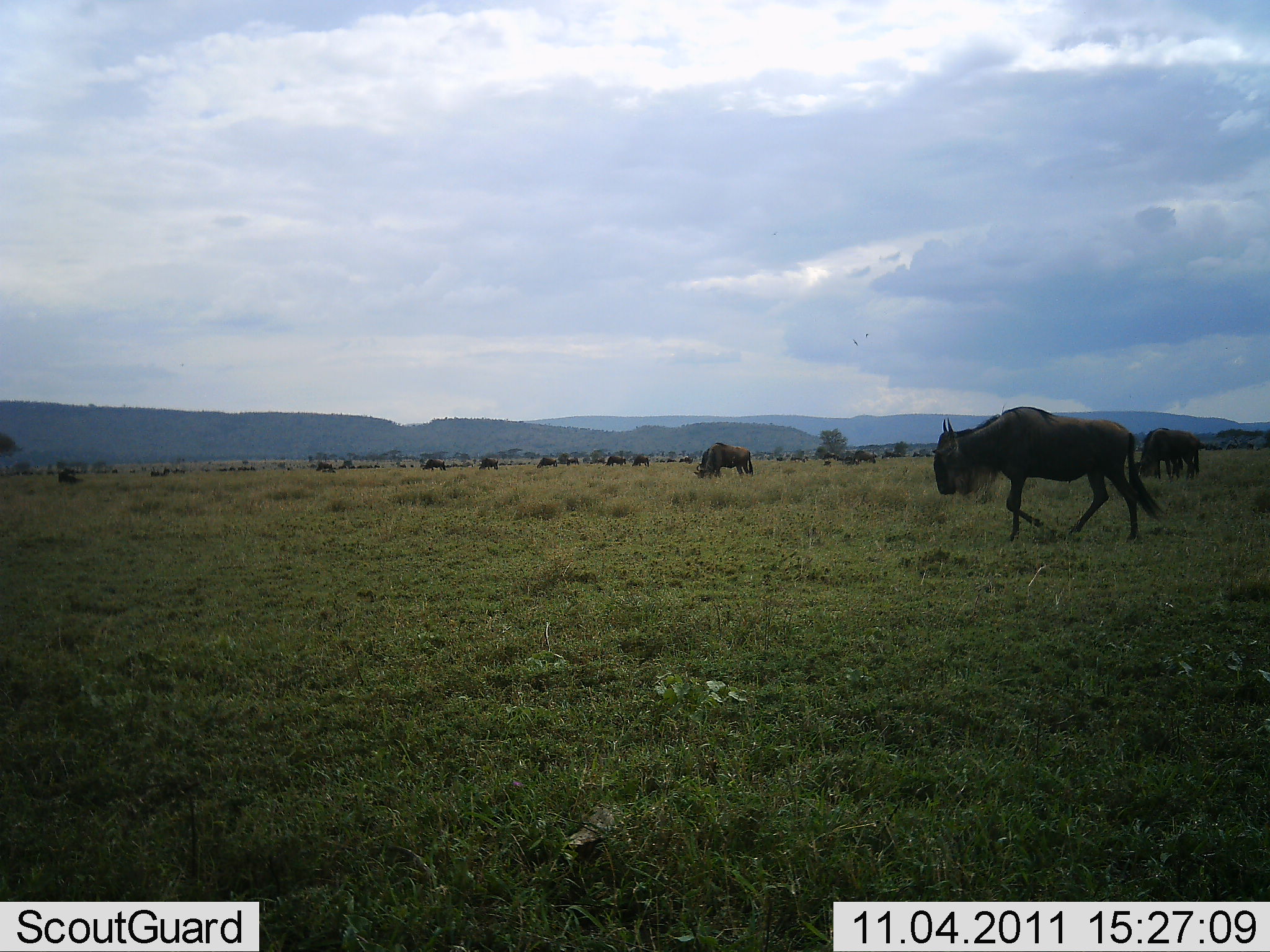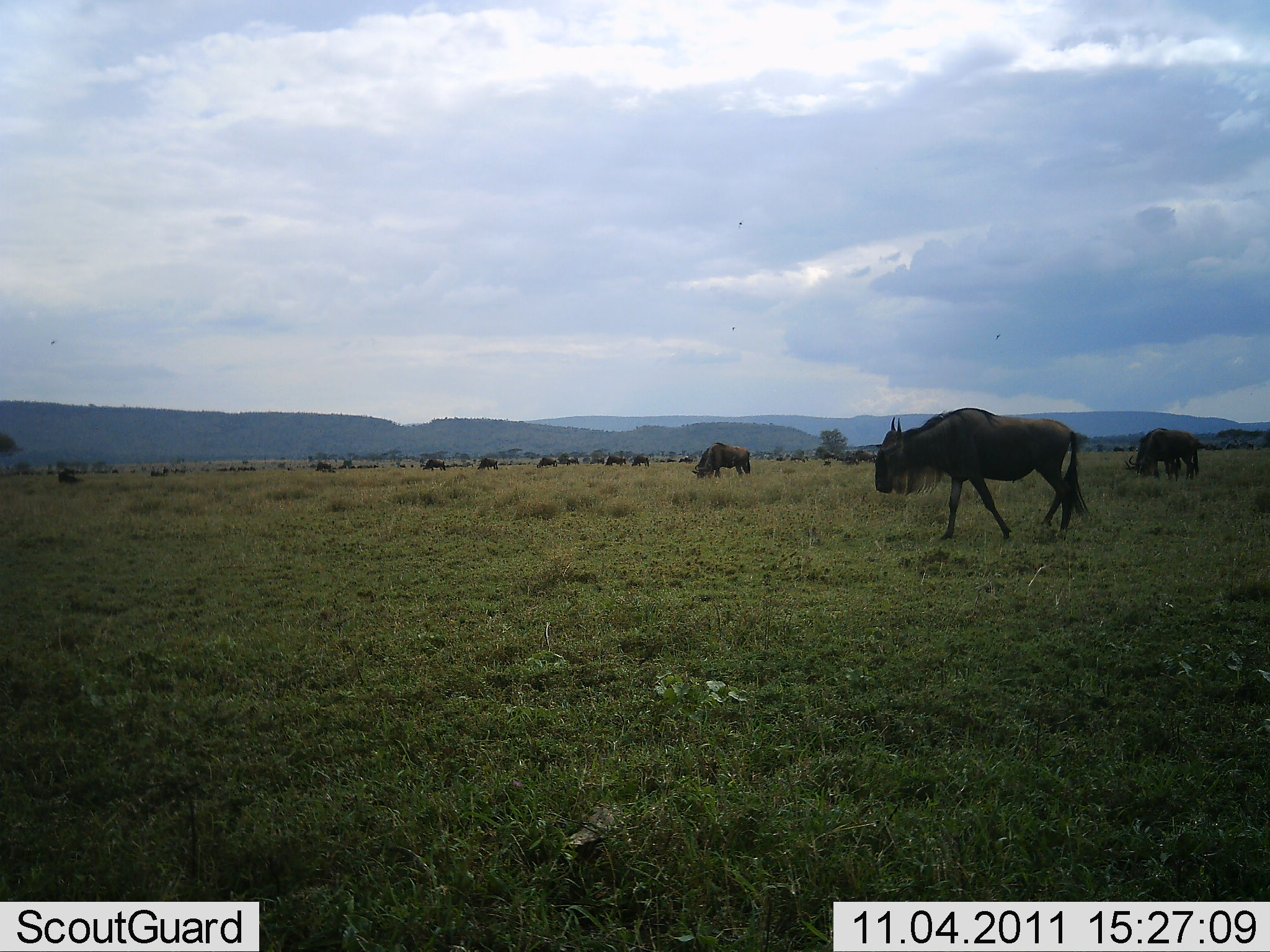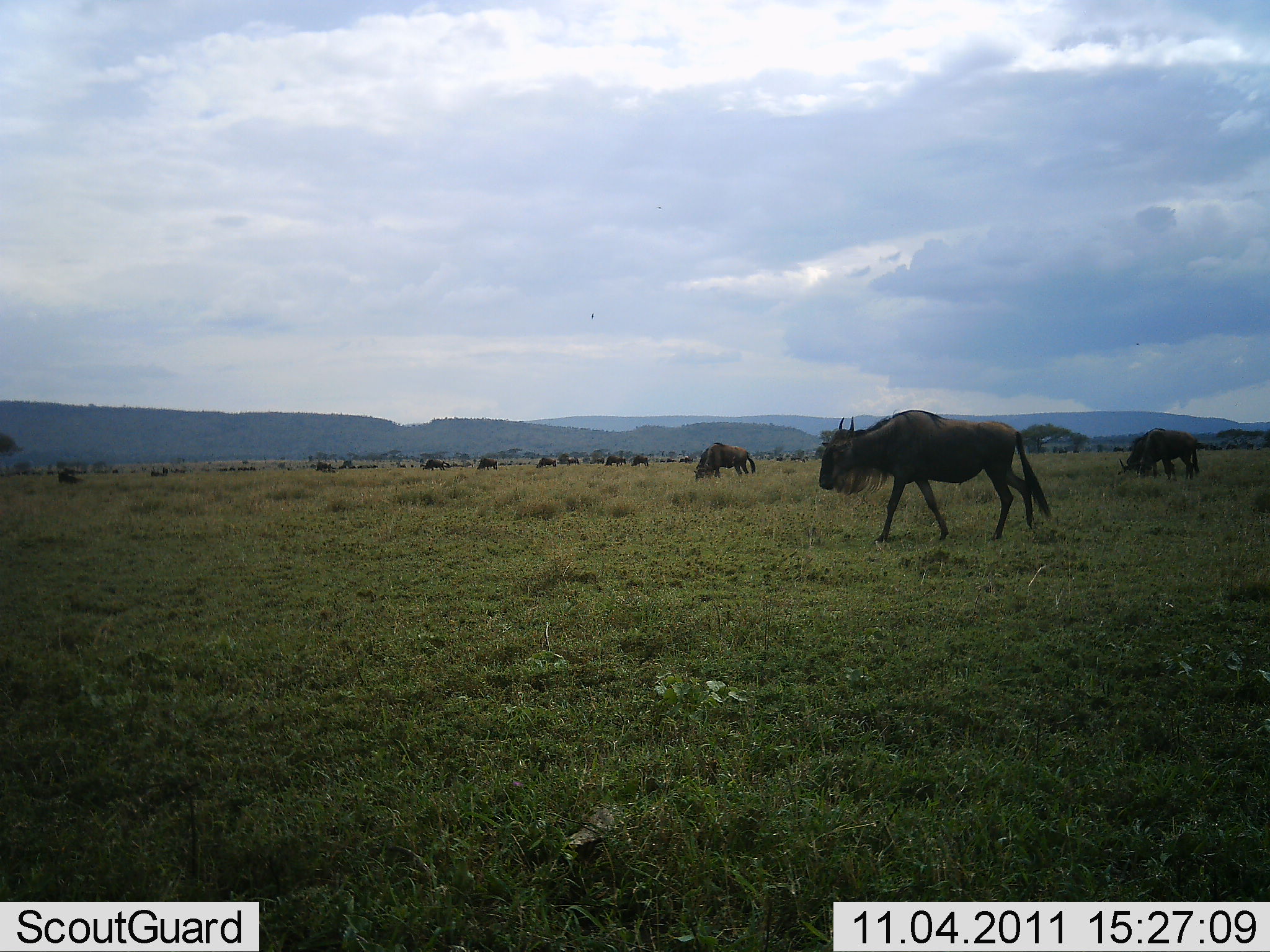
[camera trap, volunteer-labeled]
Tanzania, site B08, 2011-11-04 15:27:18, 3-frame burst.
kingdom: Animalia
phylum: Chordata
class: Mammalia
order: Artiodactyla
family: Bovidae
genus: Connochaetes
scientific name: Connochaetes taurinus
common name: blue wildebeest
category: wildebeest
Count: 11-50.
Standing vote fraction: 47%.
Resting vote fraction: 0%.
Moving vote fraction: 84%.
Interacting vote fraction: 0%.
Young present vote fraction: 0%.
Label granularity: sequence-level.